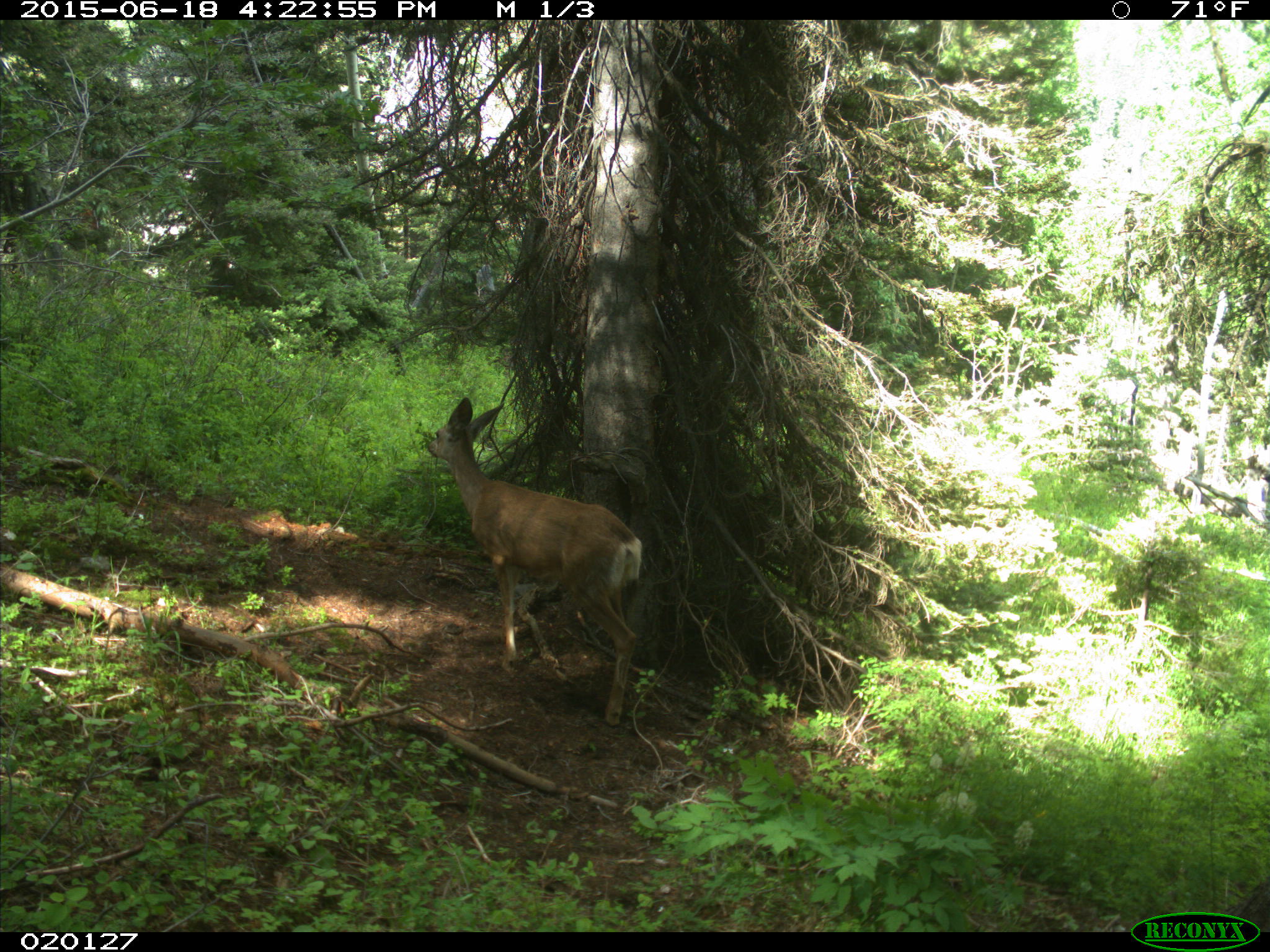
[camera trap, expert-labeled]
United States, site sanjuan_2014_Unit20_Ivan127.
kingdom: Animalia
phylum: Chordata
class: Mammalia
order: Artiodactyla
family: Cervidae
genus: Odocoileus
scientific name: Odocoileus hemionus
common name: mule deer